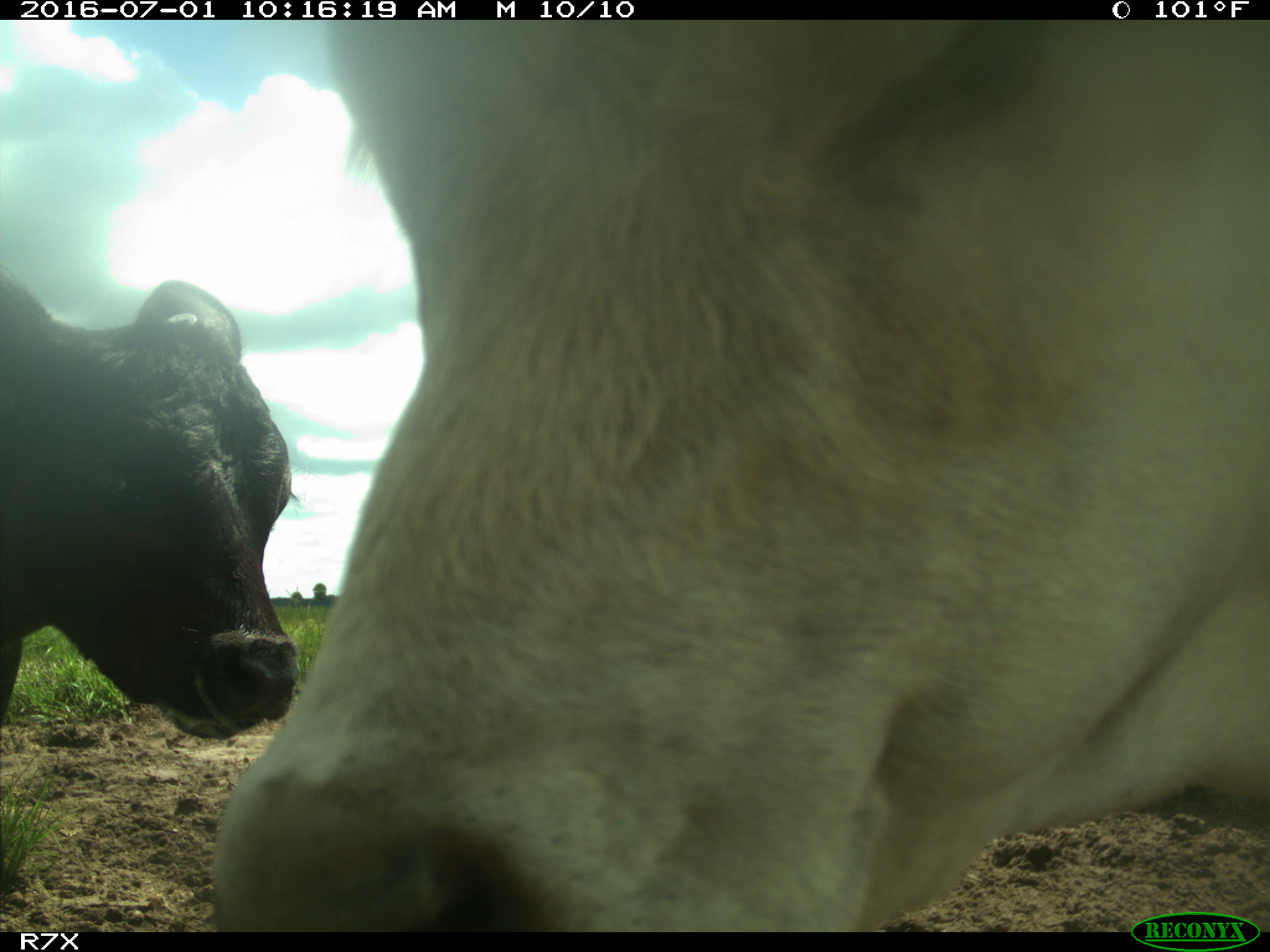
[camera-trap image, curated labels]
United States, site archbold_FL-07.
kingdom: Animalia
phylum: Chordata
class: Mammalia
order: Artiodactyla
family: Bovidae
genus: Bos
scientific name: Bos taurus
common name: domestic cow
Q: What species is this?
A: Bos taurus (domestic cow).